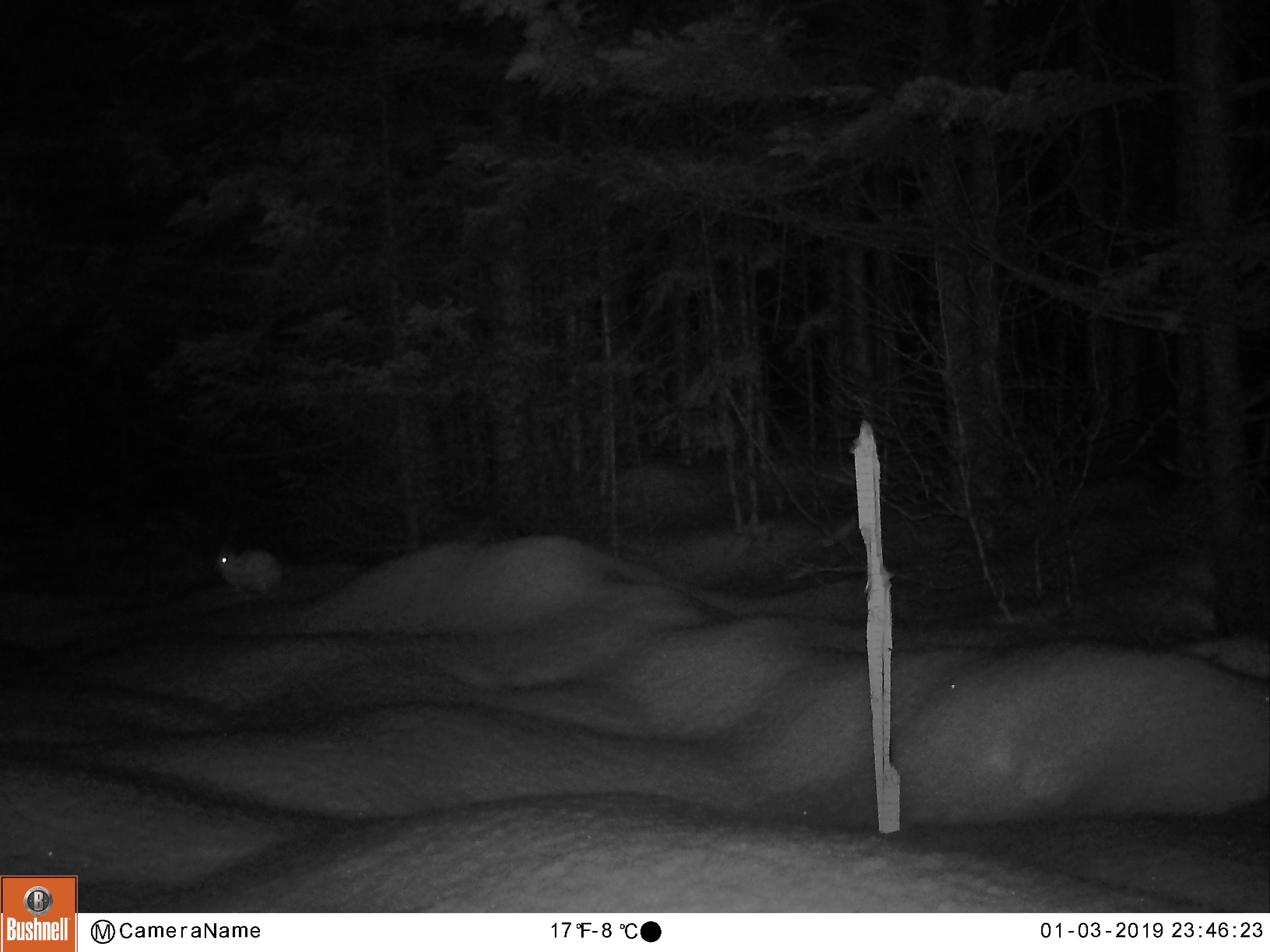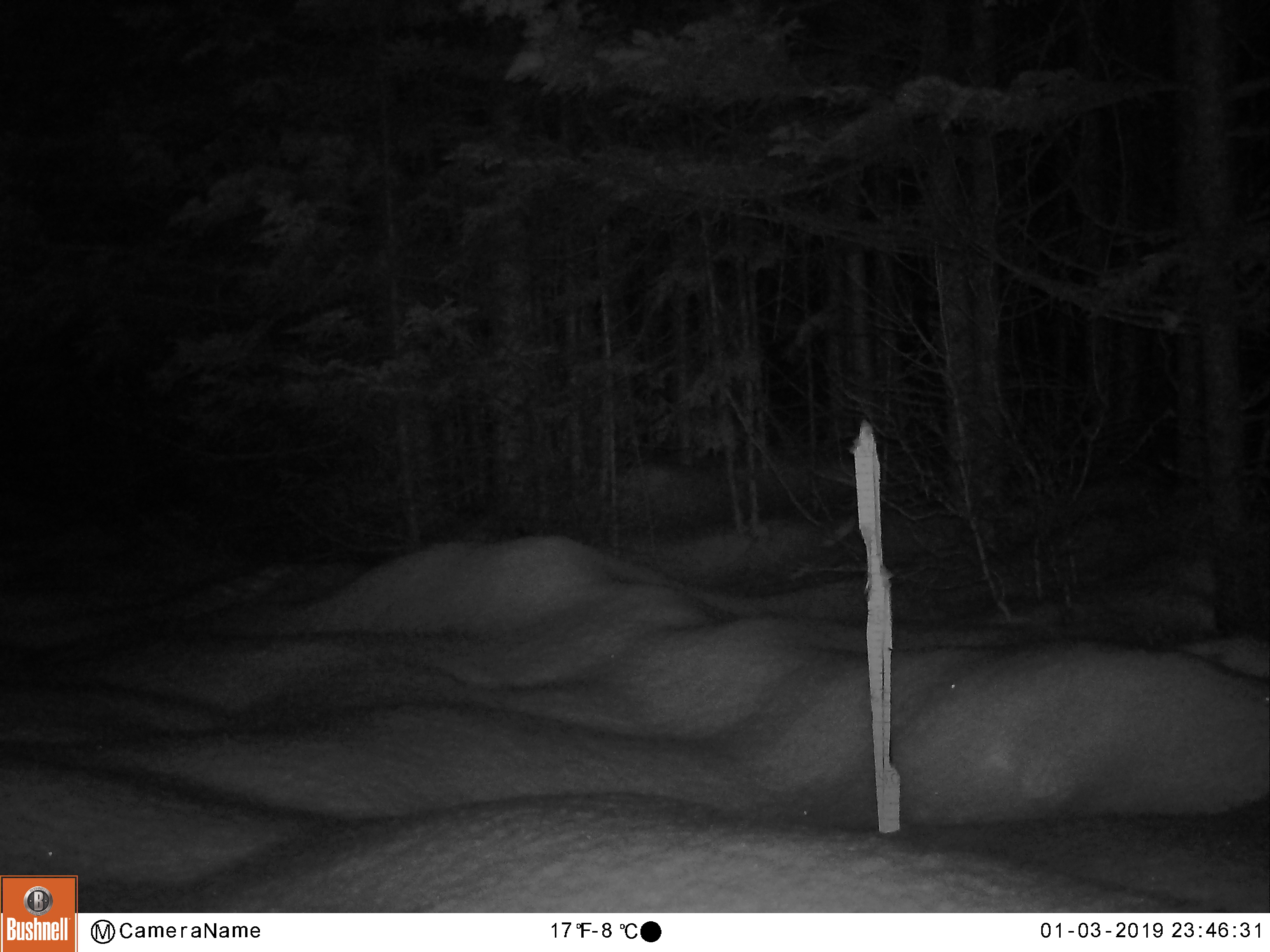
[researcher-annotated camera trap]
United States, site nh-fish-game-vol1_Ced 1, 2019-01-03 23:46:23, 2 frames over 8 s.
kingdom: Animalia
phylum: Chordata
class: Mammalia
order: Lagomorpha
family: Leporidae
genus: Lepus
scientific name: Lepus americanus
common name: snowshoe hare